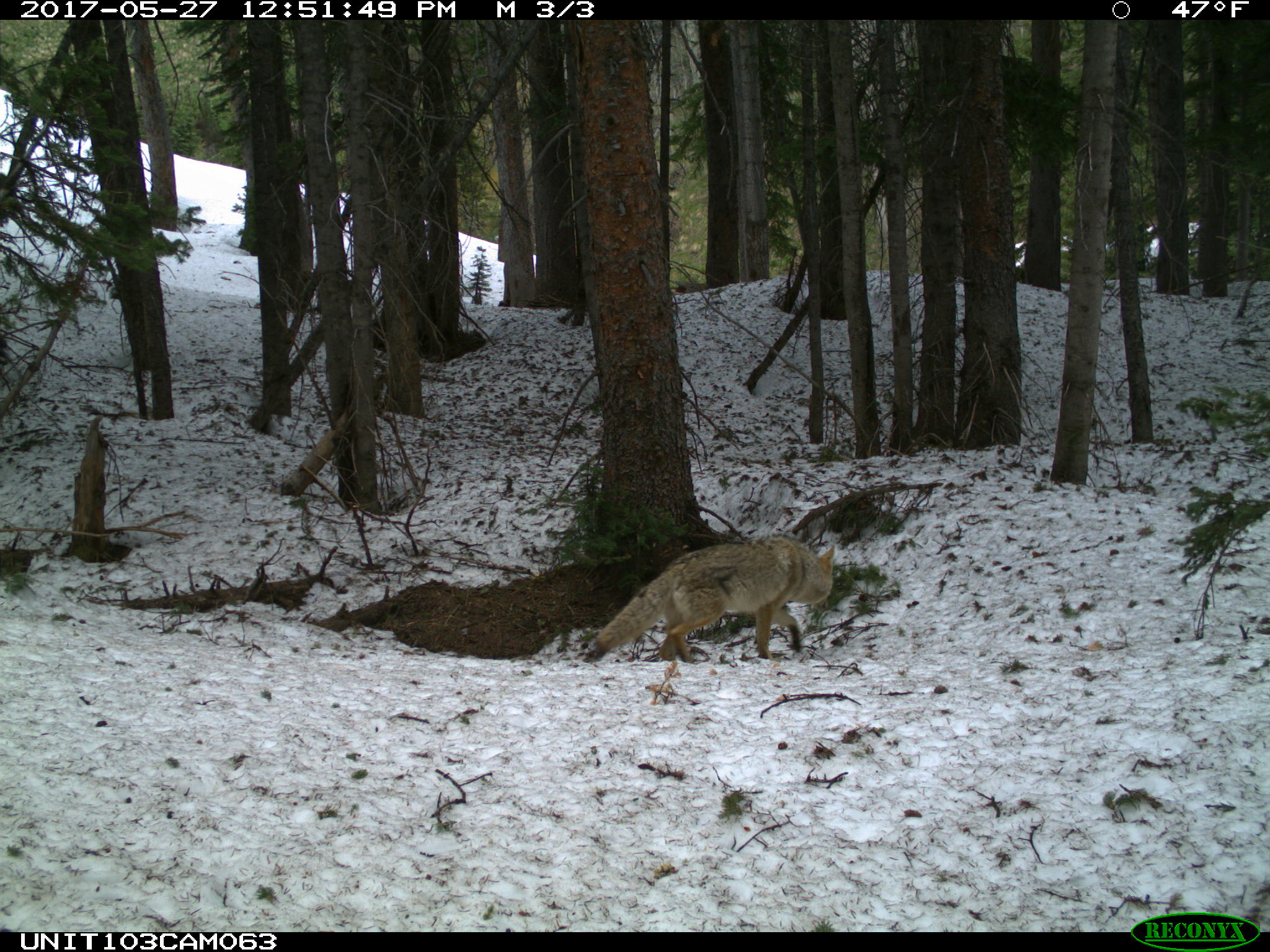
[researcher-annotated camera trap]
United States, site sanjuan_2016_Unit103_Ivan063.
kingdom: Animalia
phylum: Chordata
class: Mammalia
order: Carnivora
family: Canidae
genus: Canis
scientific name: Canis latrans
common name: coyote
Canis latrans (coyote).